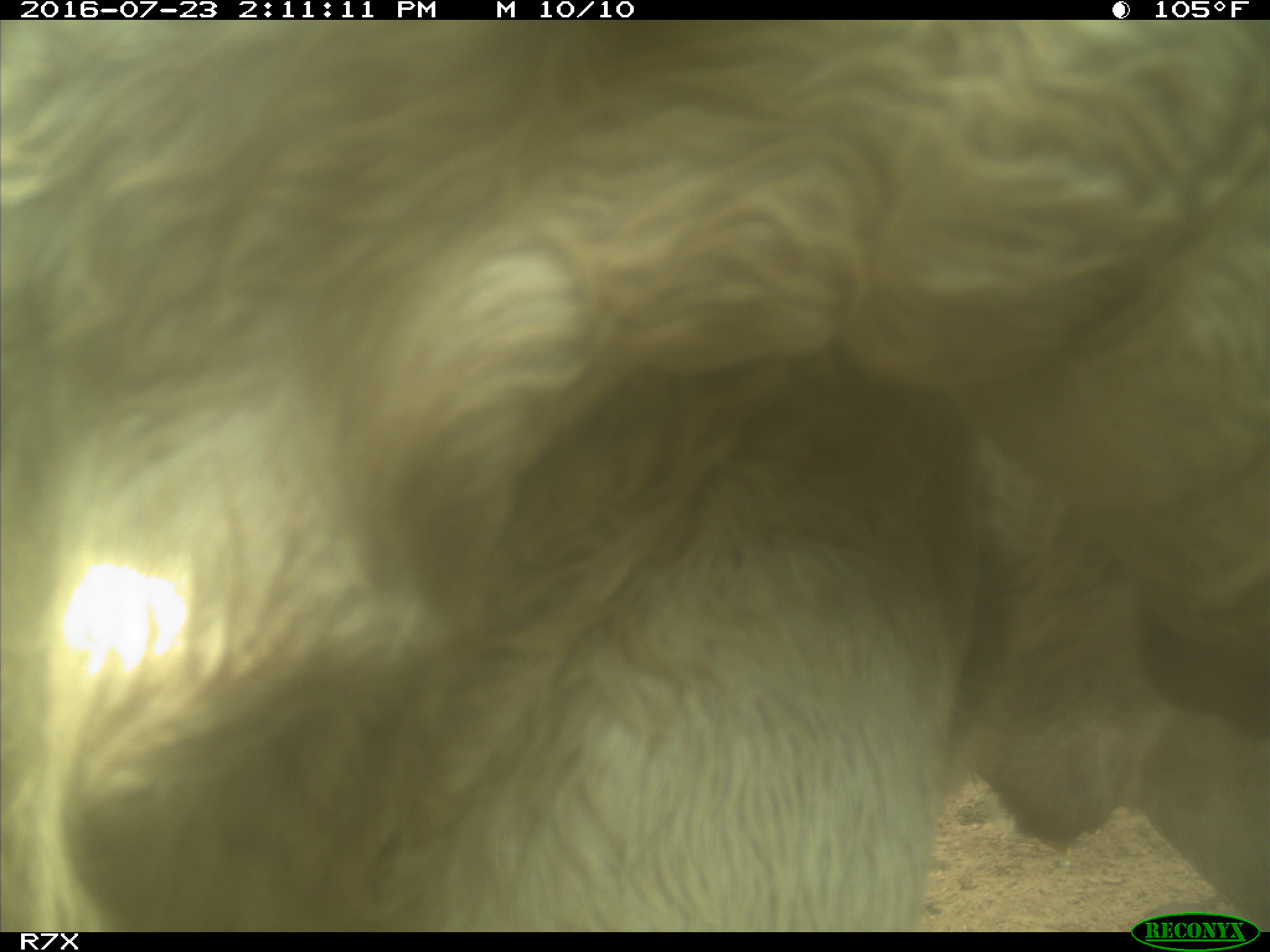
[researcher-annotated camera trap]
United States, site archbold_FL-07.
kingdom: Animalia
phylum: Chordata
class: Mammalia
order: Artiodactyla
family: Bovidae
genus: Bos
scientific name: Bos taurus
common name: domestic cow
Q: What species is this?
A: Bos taurus (domestic cow).